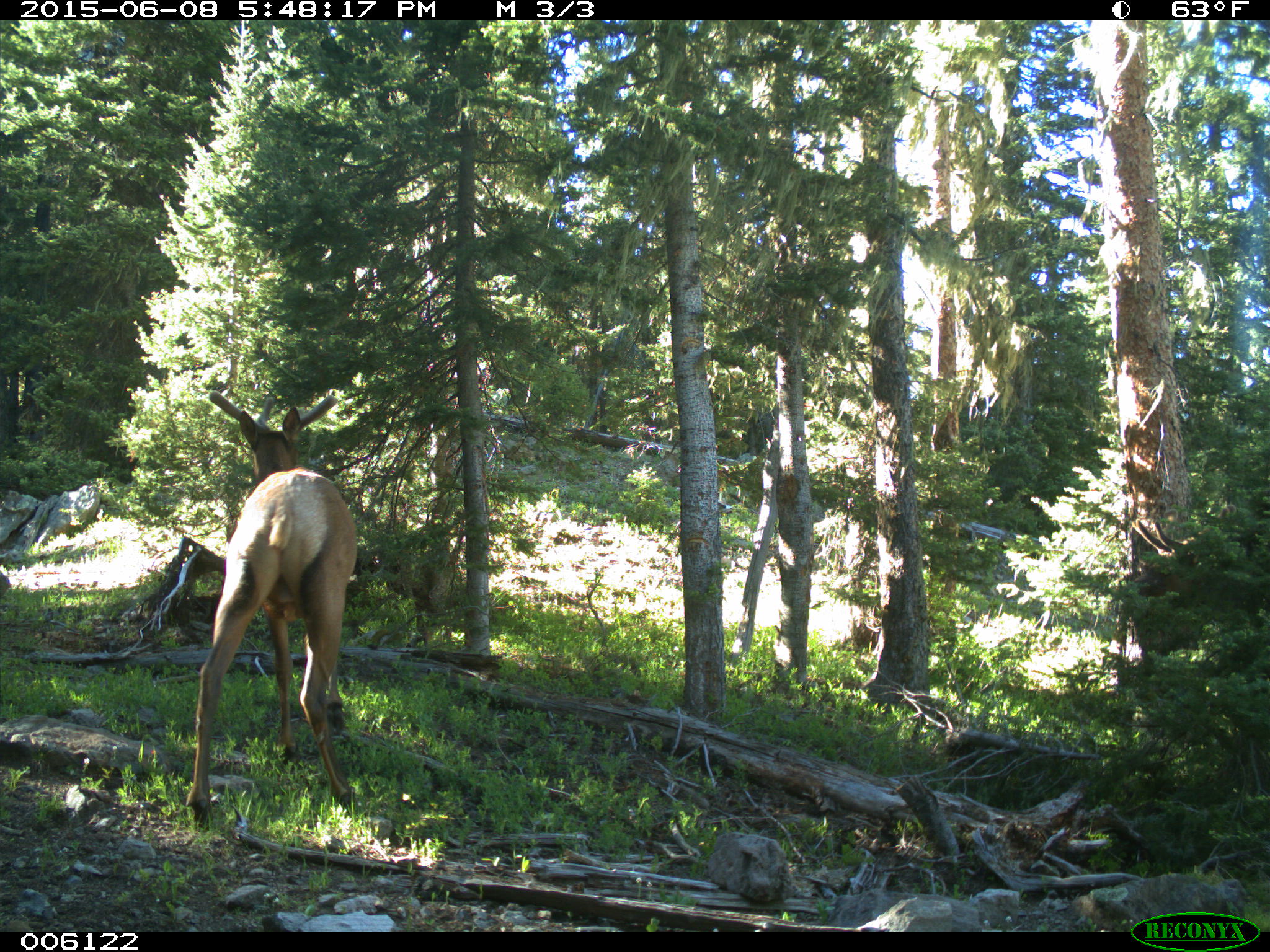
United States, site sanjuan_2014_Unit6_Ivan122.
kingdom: Animalia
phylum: Chordata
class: Mammalia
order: Artiodactyla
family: Cervidae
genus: Cervus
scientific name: Cervus elaphus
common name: red deer